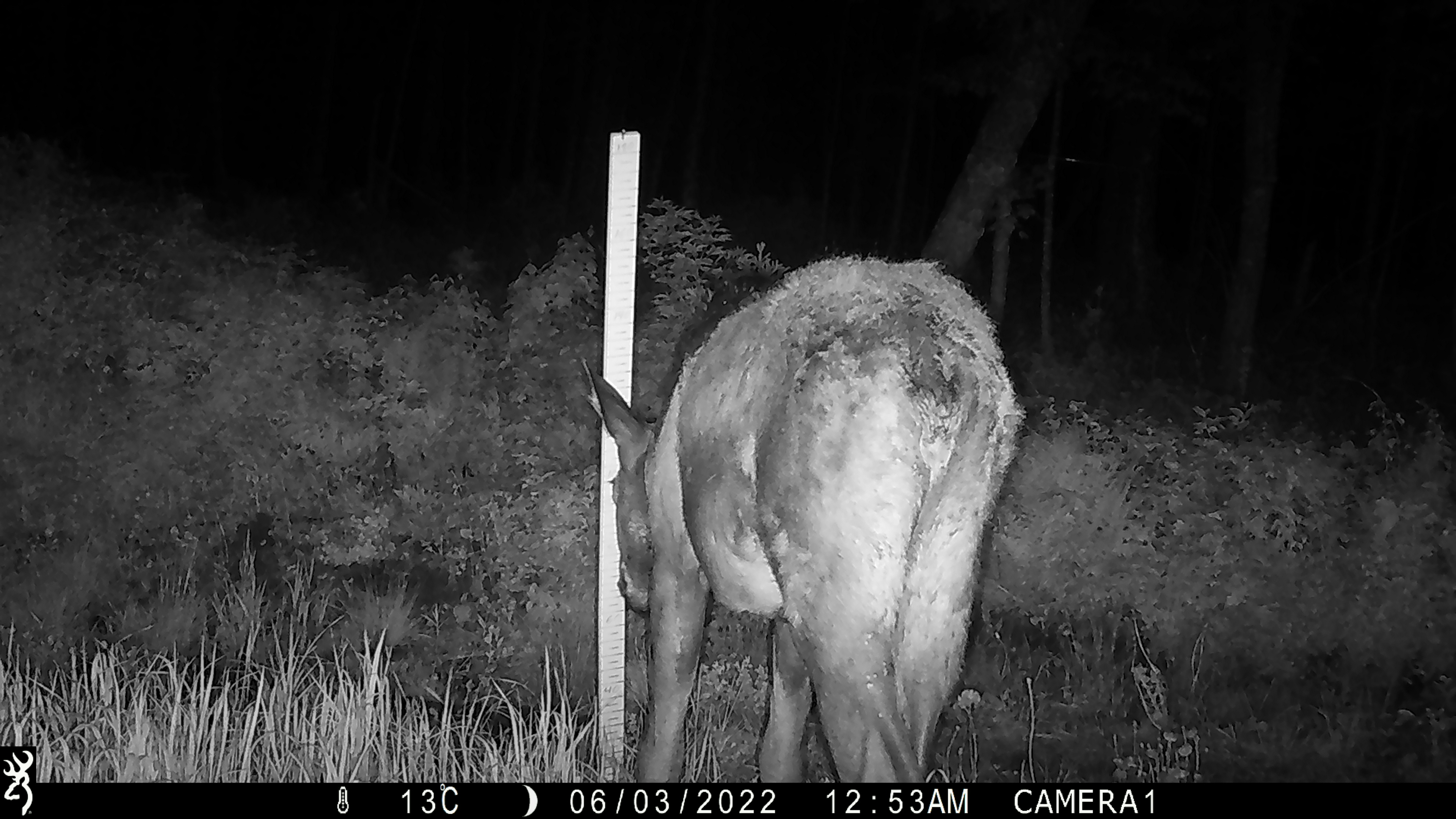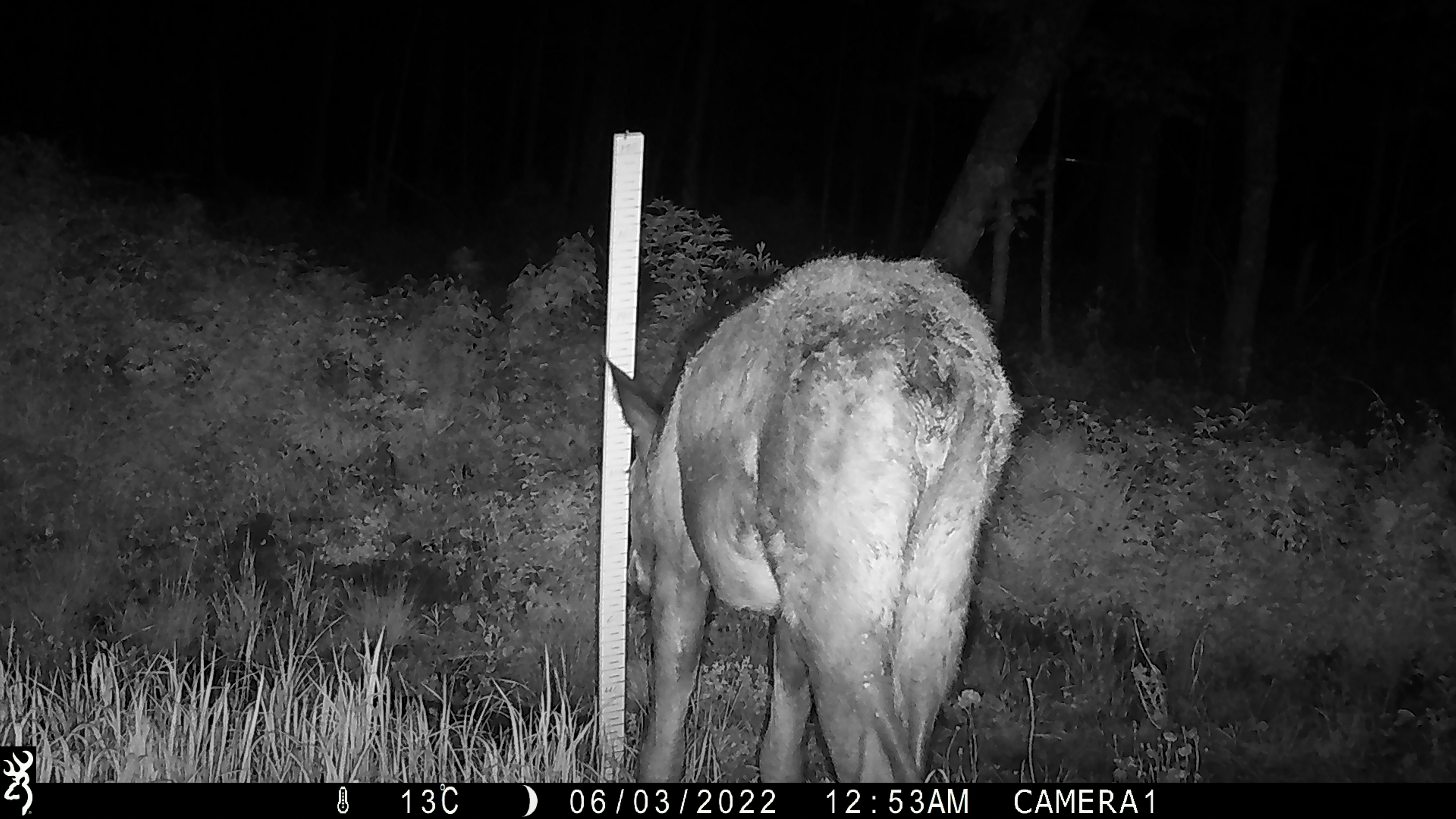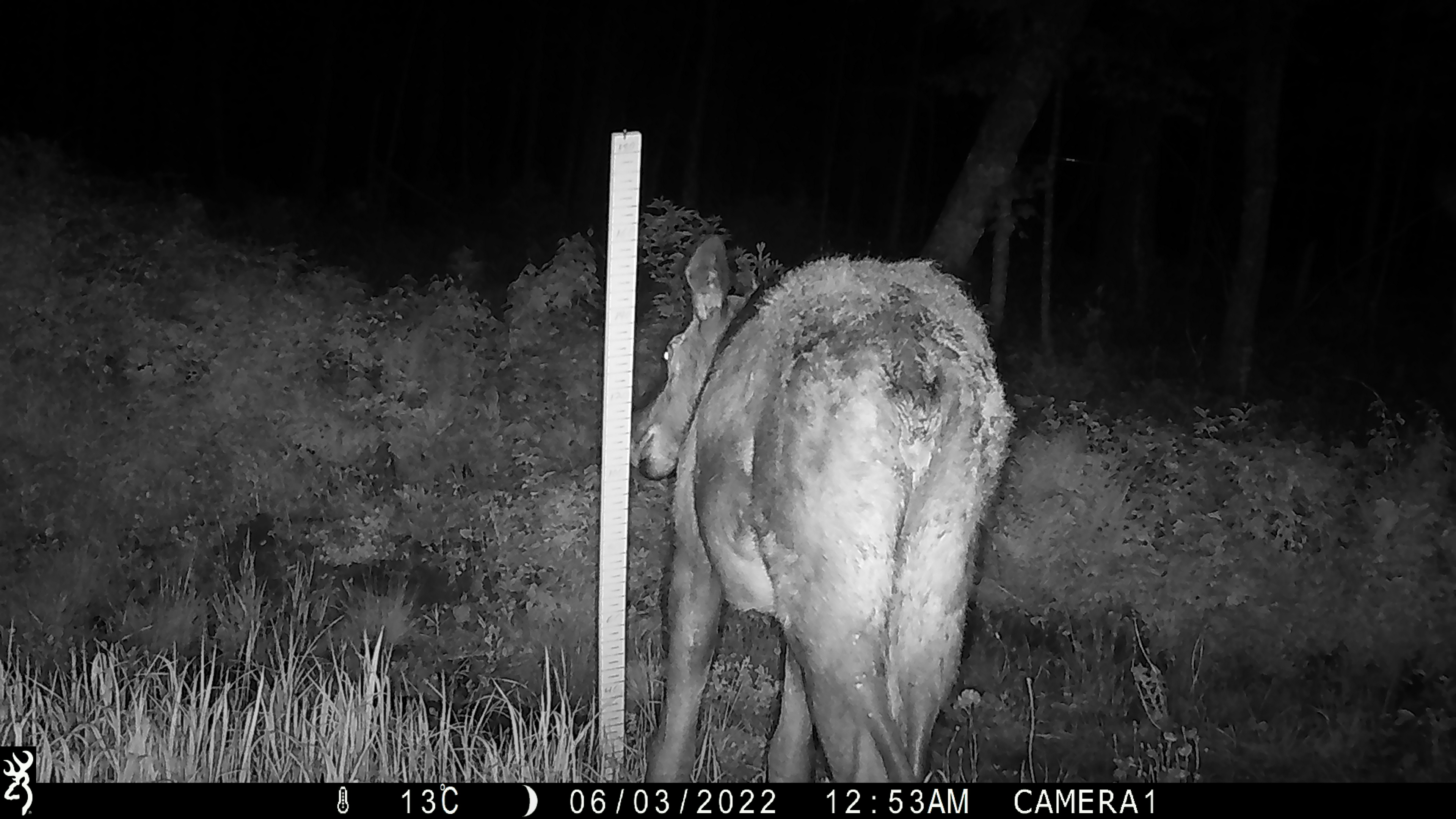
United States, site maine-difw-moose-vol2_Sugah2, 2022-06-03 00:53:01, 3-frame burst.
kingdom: Animalia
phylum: Chordata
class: Mammalia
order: Artiodactyla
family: Cervidae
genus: Alces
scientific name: Alces alces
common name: moose